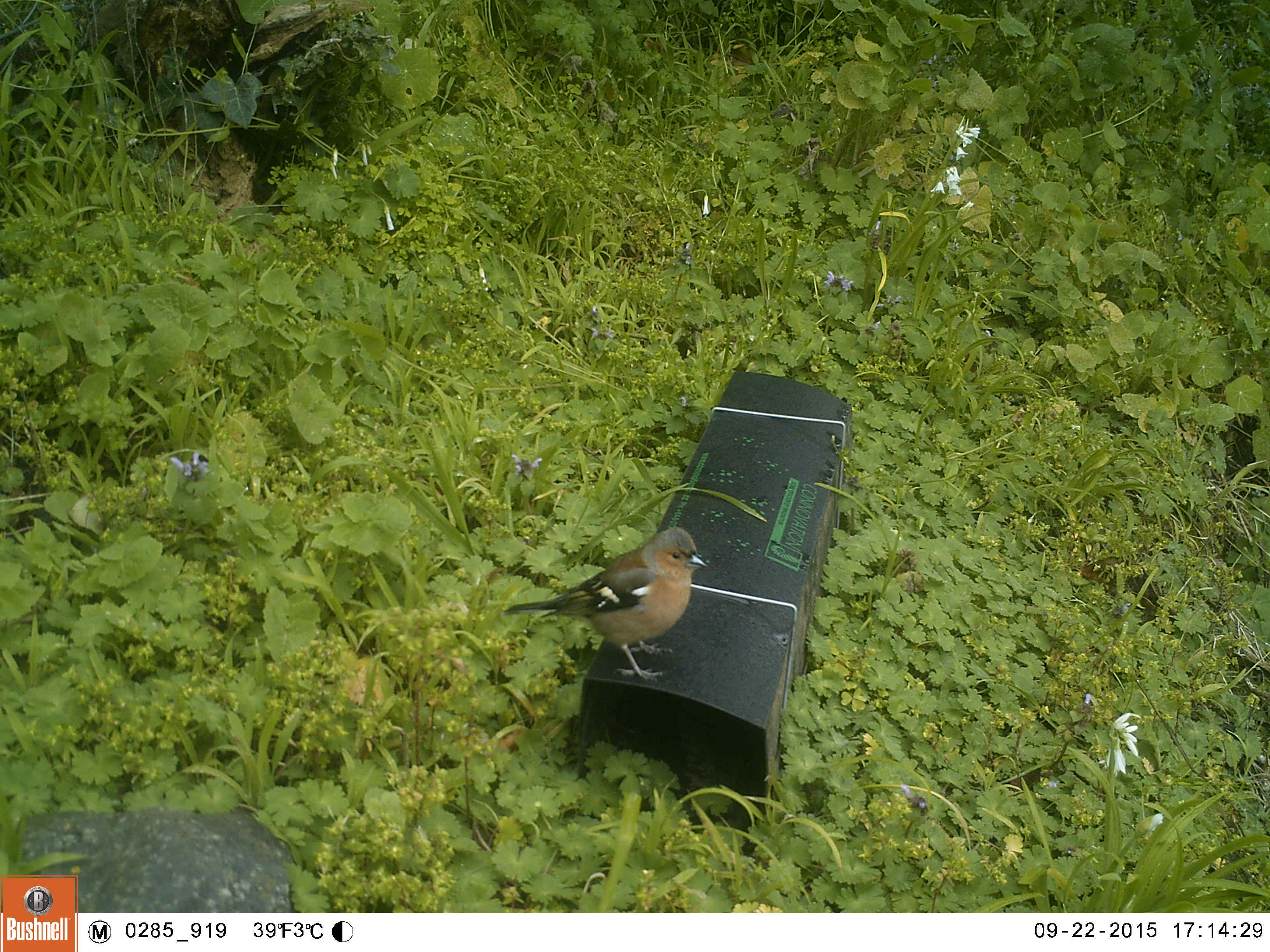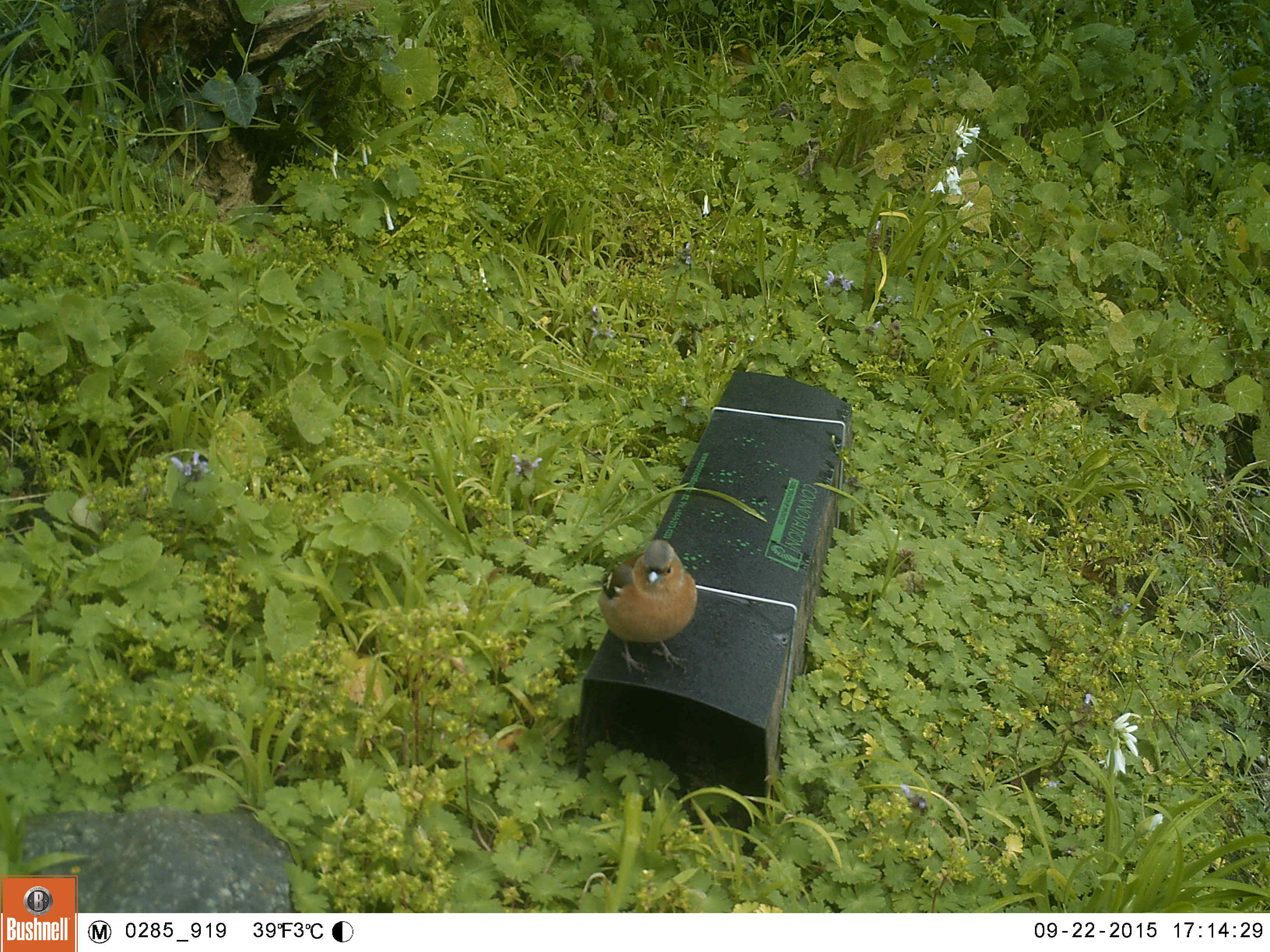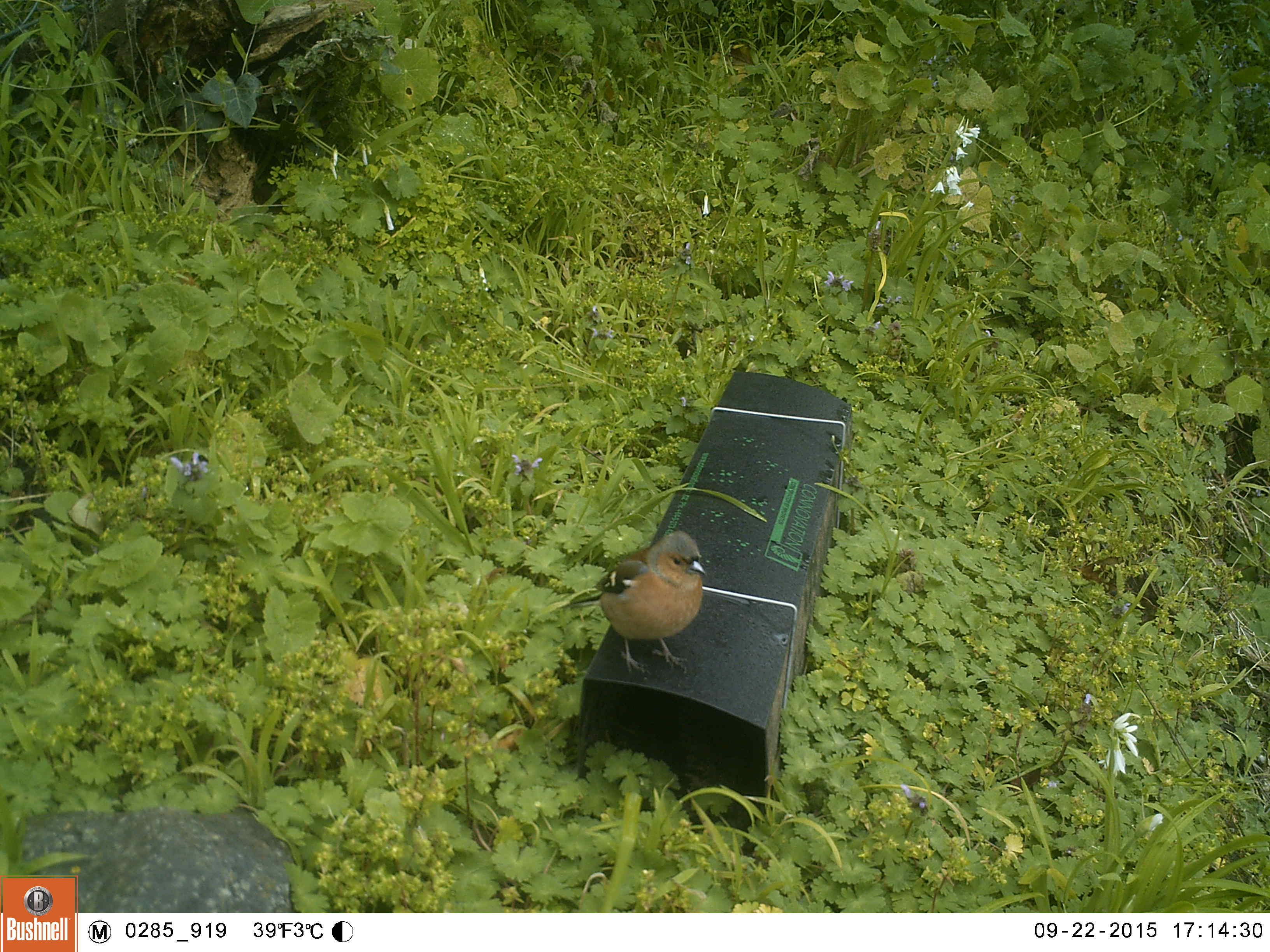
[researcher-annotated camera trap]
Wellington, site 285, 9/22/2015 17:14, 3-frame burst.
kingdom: Animalia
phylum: Chordata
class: Aves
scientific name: Aves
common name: bird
Bird (Aves).